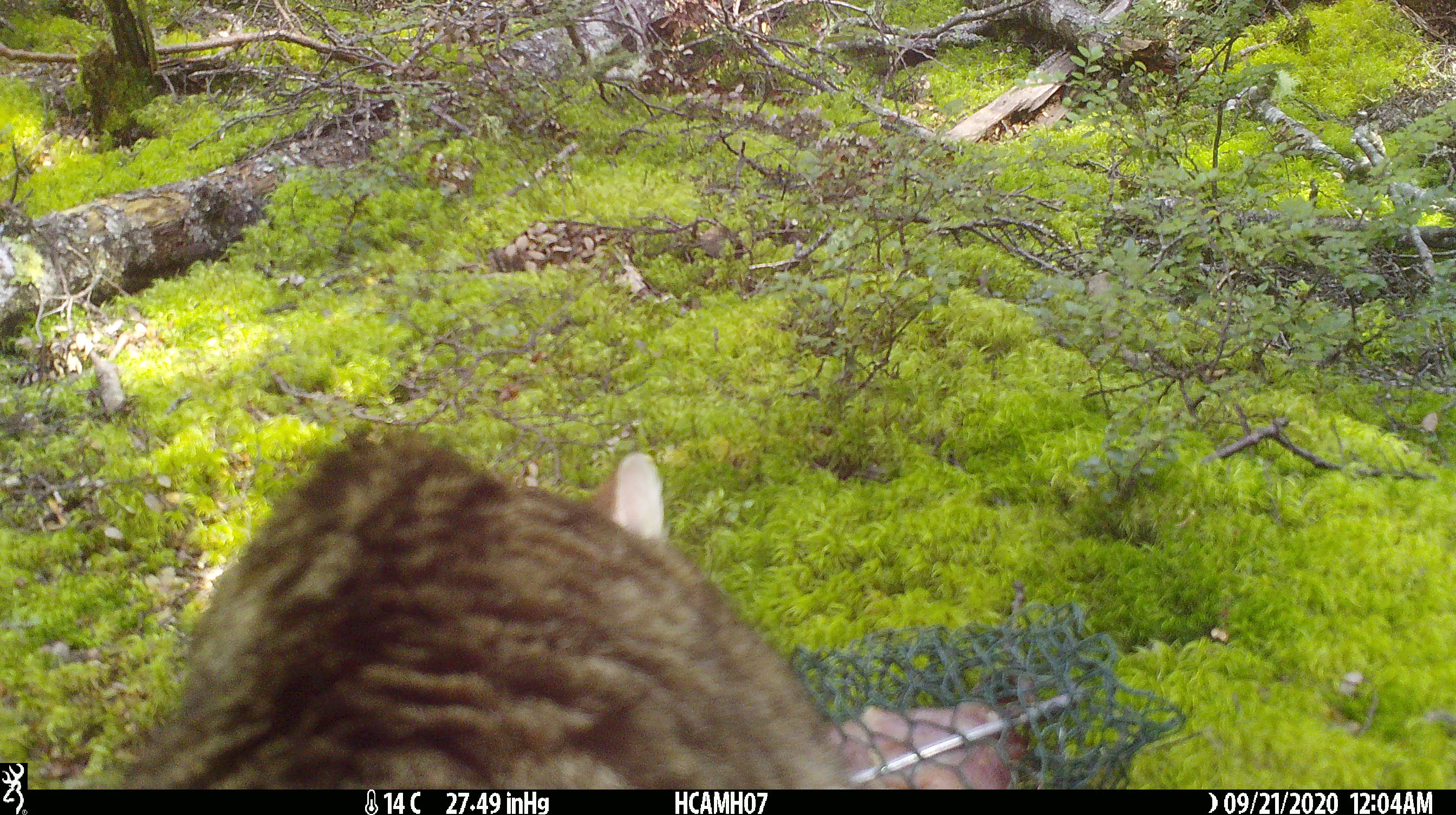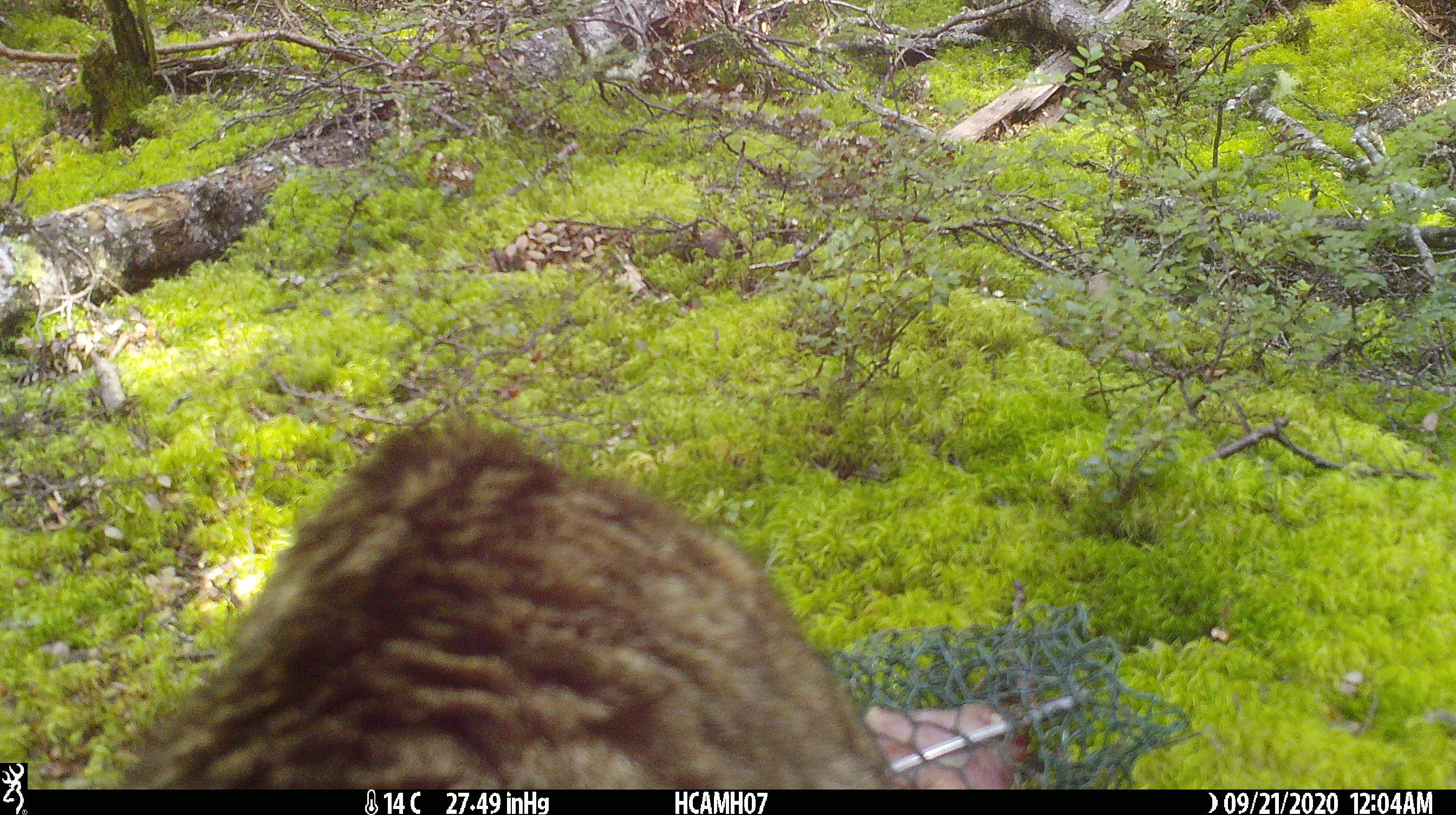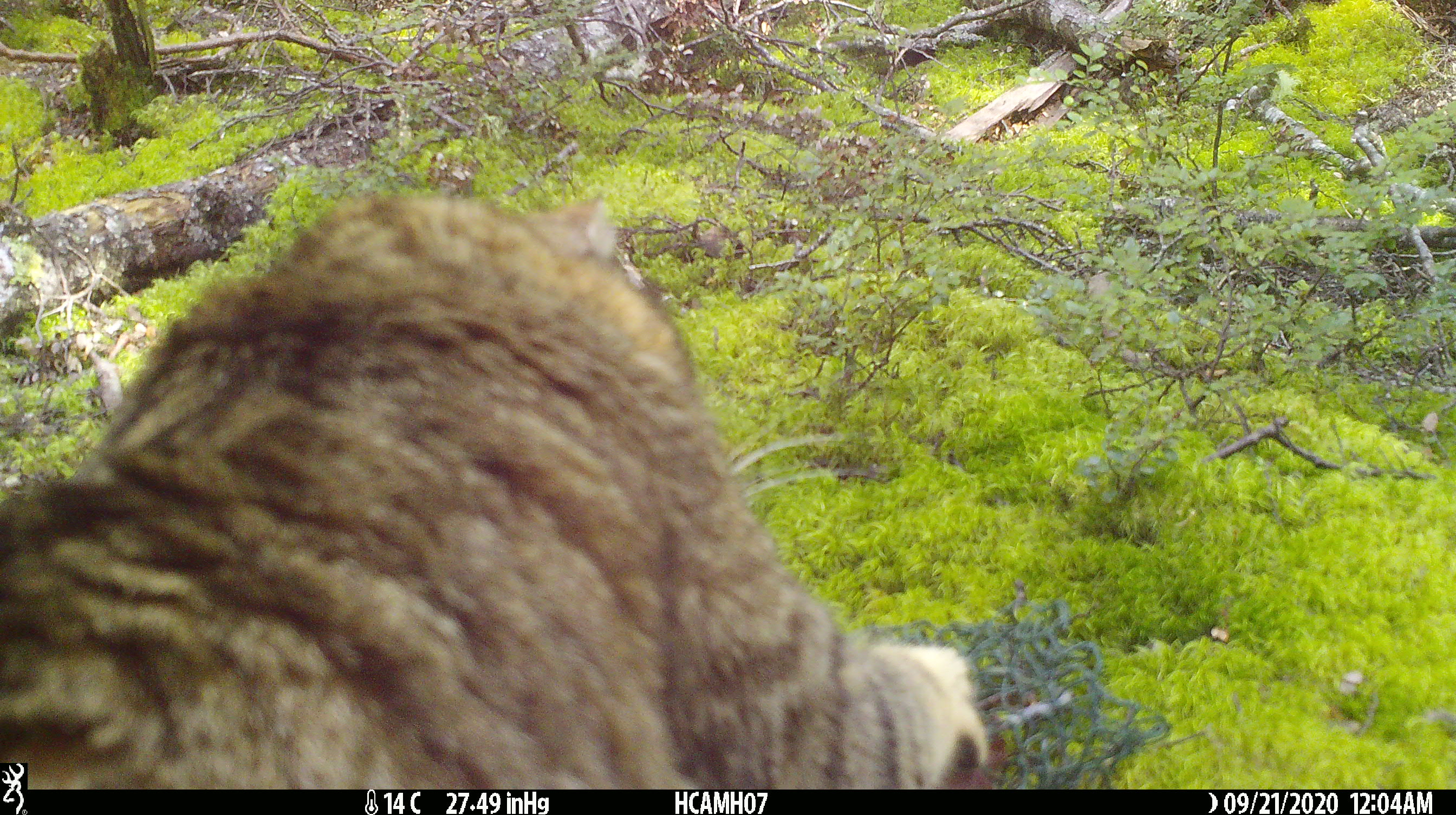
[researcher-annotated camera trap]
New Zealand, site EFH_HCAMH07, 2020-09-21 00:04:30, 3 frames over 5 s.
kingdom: Animalia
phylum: Chordata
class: Mammalia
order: Carnivora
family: Felidae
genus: Felis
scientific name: Felis catus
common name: domestic cat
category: cat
Cat (domestic cat) (Felis catus).